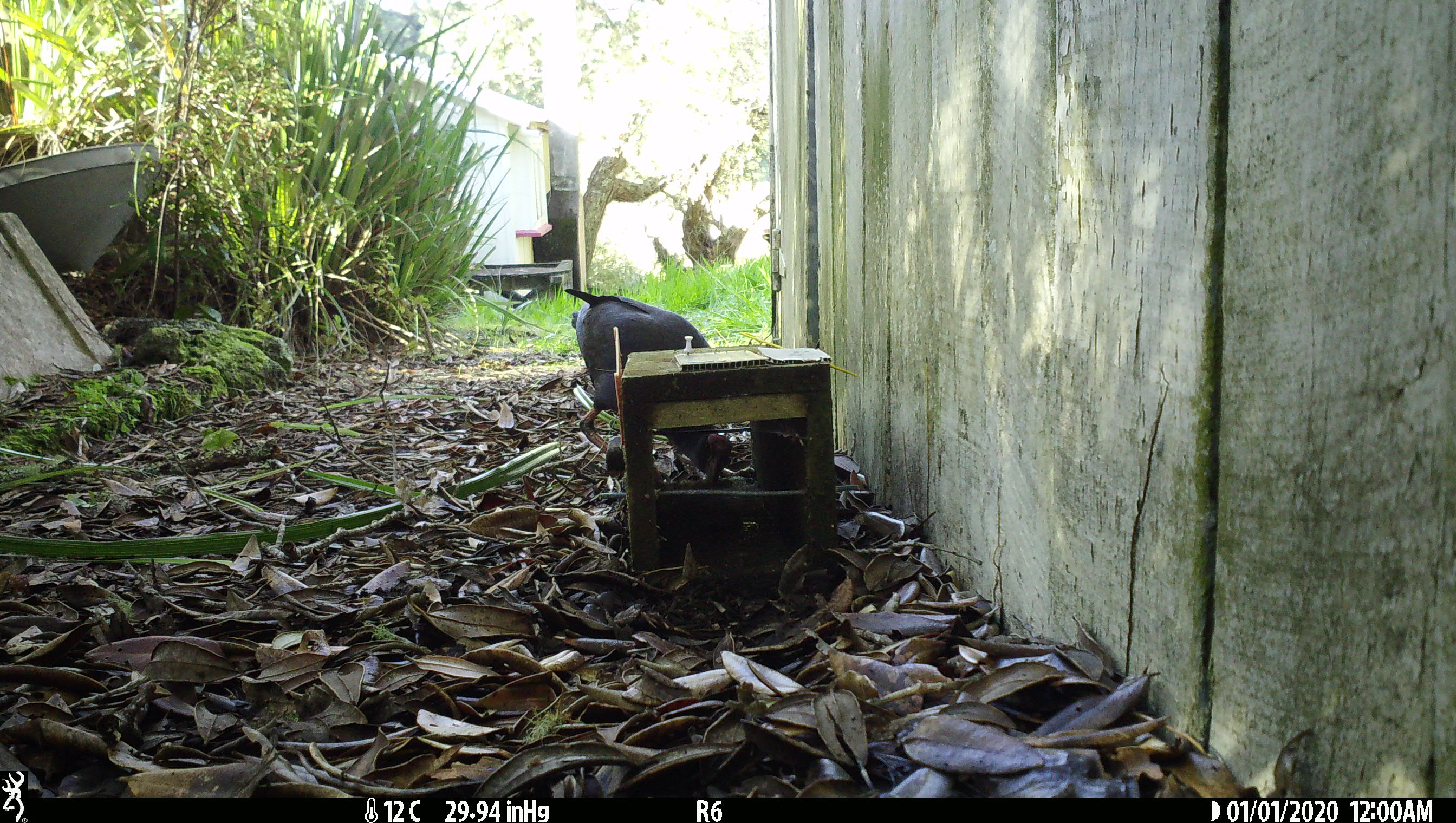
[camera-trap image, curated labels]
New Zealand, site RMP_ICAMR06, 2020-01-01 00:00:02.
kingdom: Animalia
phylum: Chordata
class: Aves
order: Gruiformes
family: Rallidae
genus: Porphyrio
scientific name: Porphyrio melanotus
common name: australasian swamphen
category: pukeko